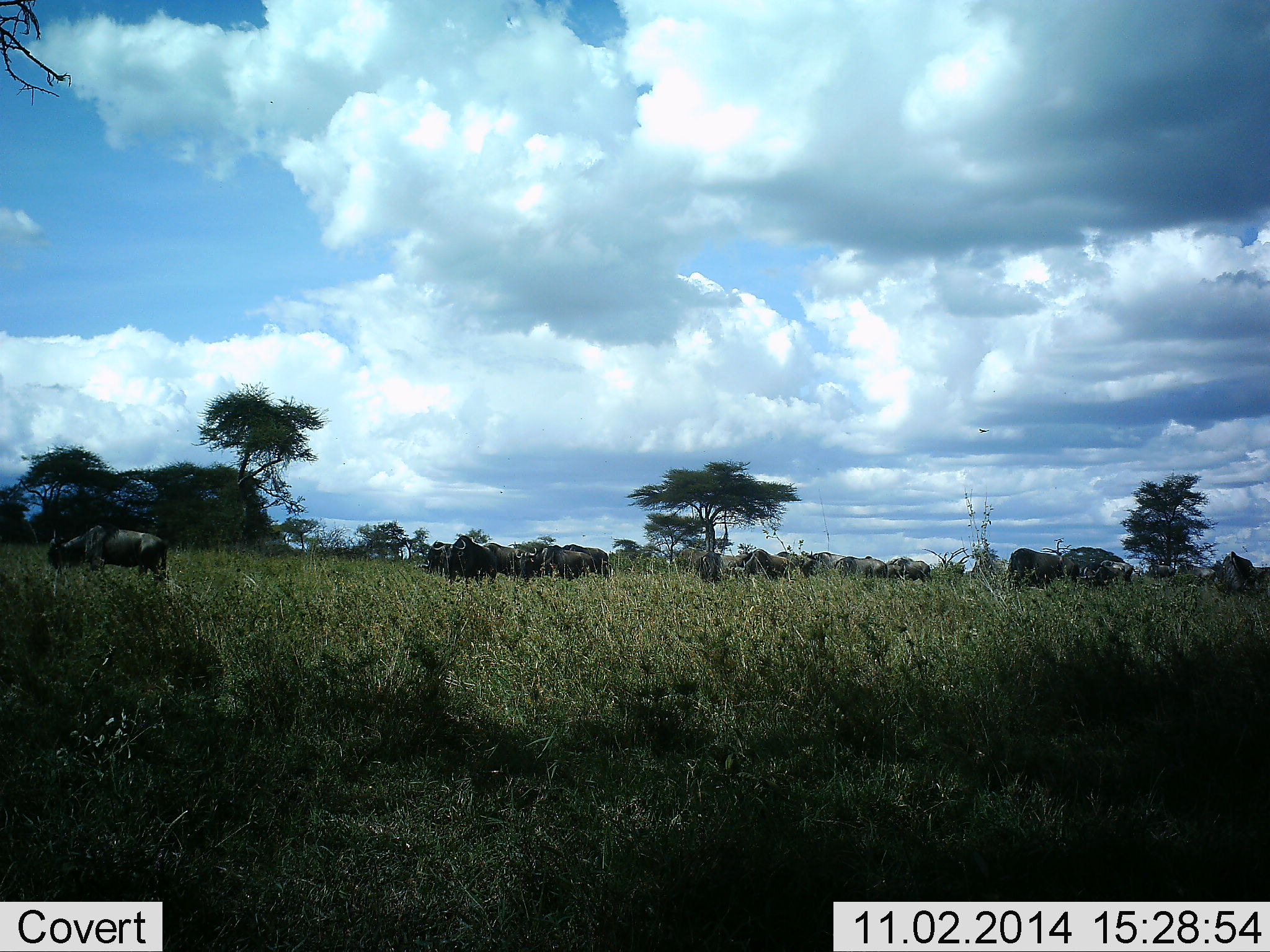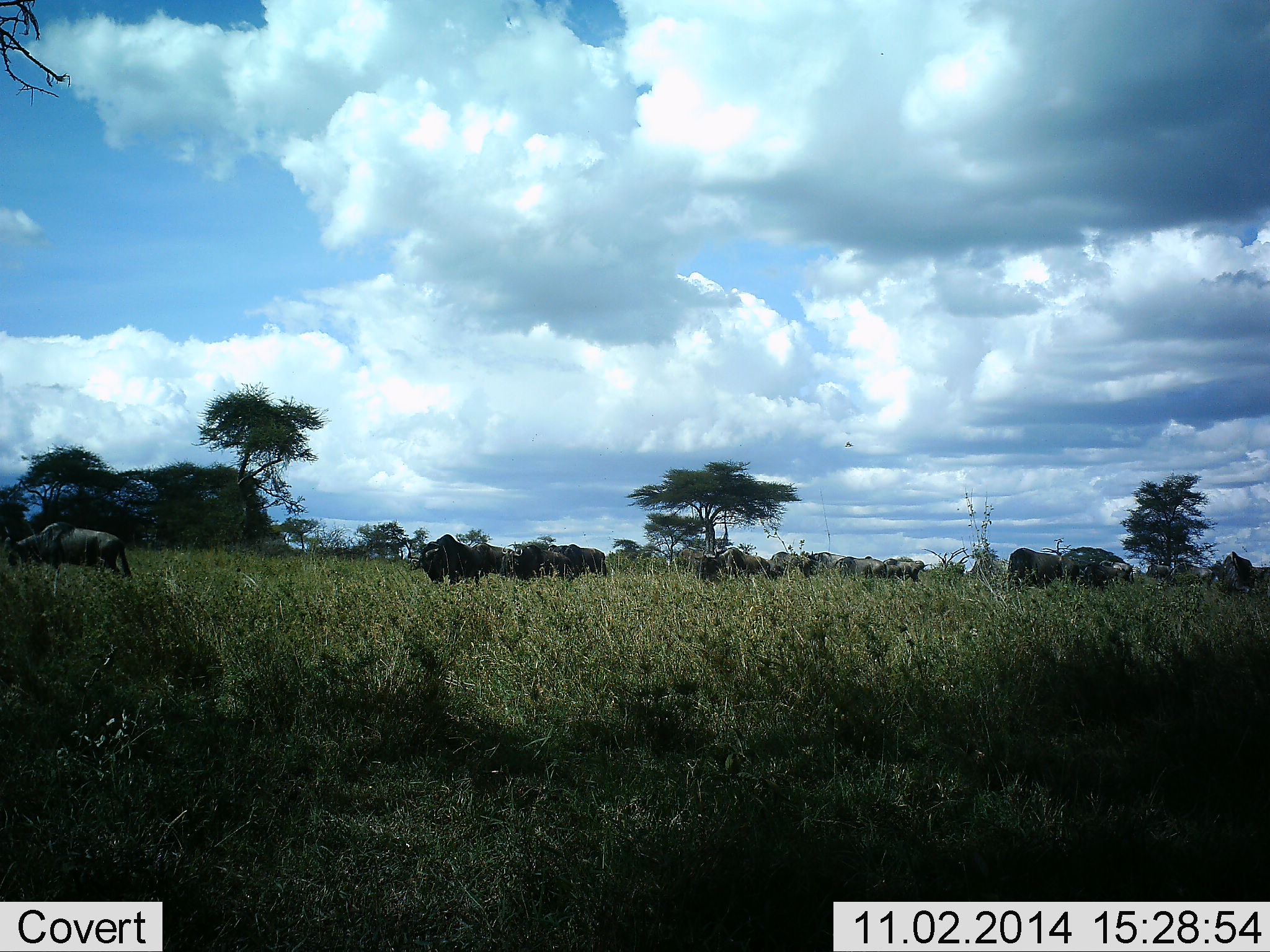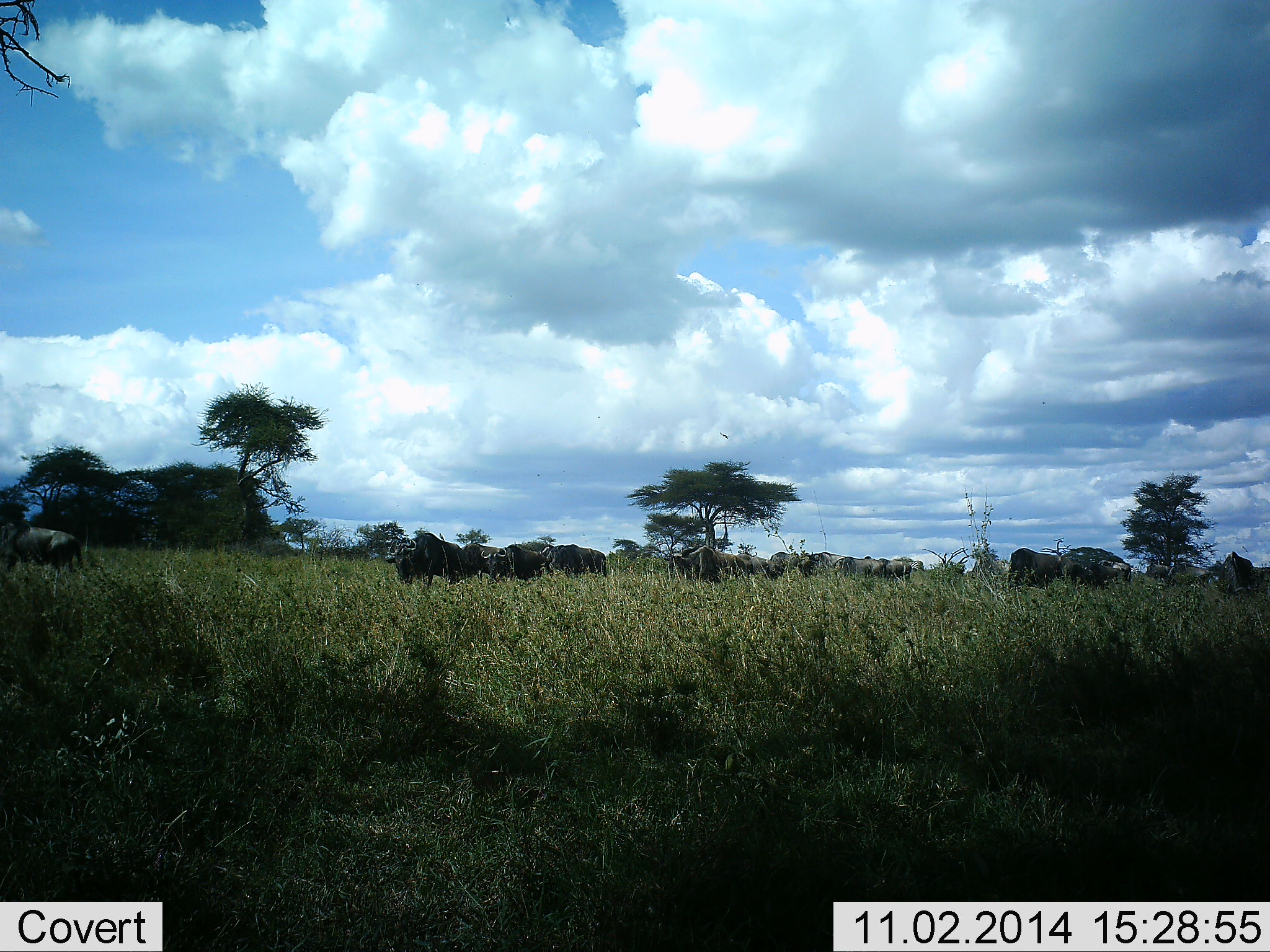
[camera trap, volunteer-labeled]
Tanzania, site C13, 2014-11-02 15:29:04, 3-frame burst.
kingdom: Animalia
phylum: Chordata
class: Mammalia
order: Artiodactyla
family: Bovidae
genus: Connochaetes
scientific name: Connochaetes taurinus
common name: blue wildebeest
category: wildebeest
Wildebeest (blue wildebeest) (Connochaetes taurinus), count 11-50. Behavior (volunteer vote fractions): standing 45%, resting 0%, moving 82%, interacting 9%. Young present (vote fraction): 0%. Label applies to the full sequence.